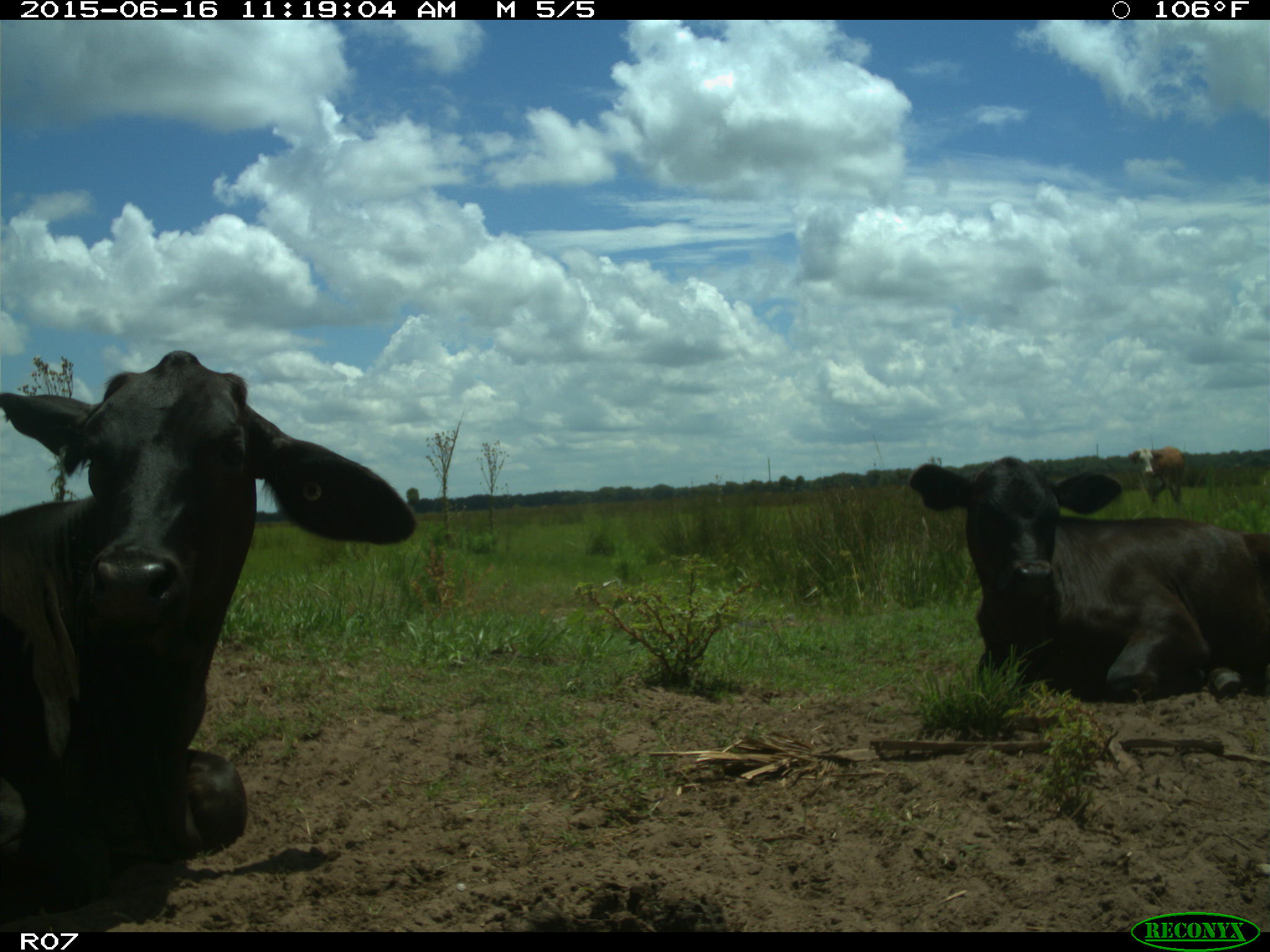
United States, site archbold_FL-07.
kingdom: Animalia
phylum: Chordata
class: Mammalia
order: Artiodactyla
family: Bovidae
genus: Bos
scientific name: Bos taurus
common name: domestic cow